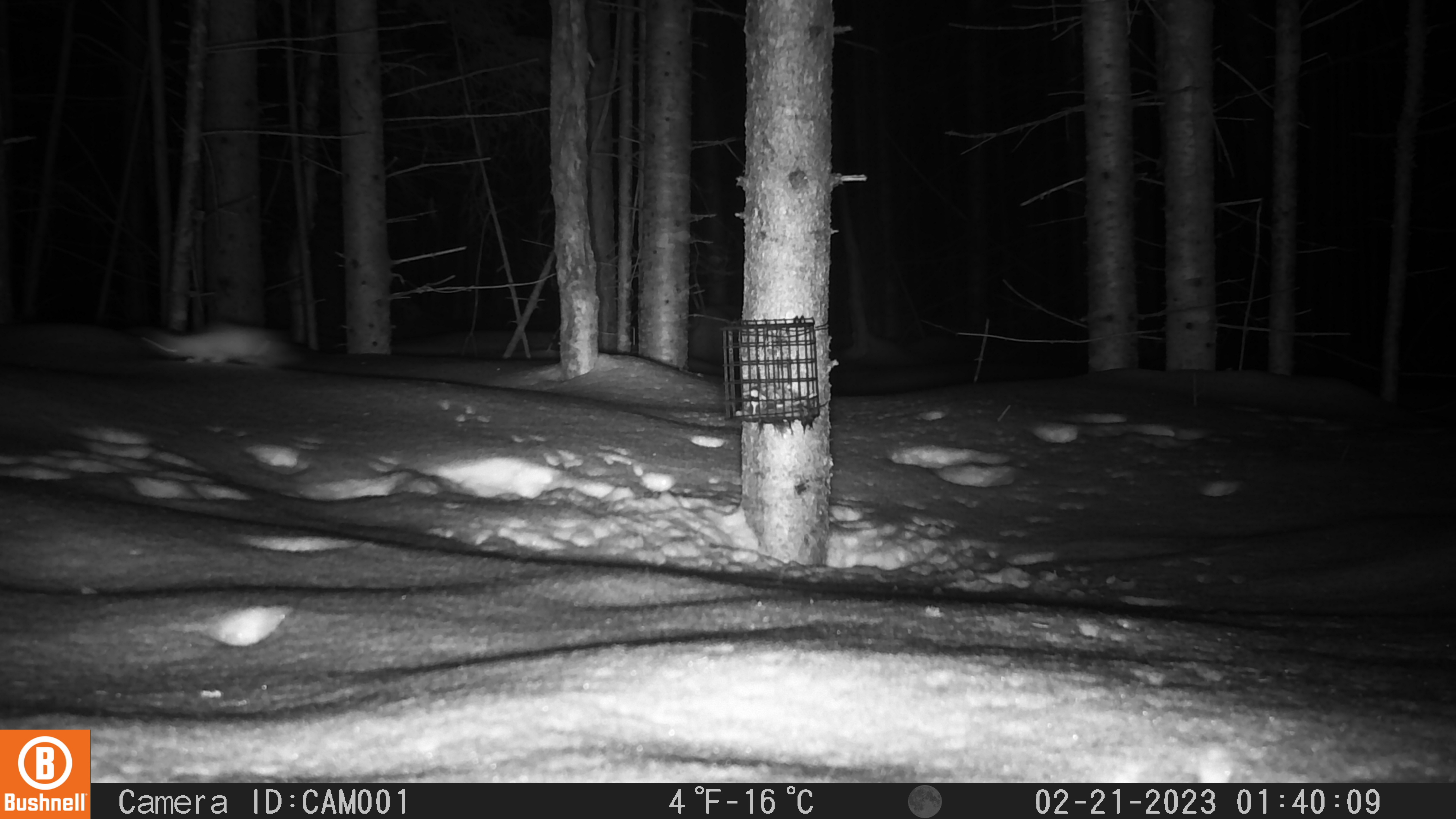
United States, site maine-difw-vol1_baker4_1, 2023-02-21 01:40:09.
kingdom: Animalia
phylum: Chordata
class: Mammalia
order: Carnivora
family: Mustelidae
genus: Mustela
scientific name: Mustela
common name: weasel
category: weasel sp.